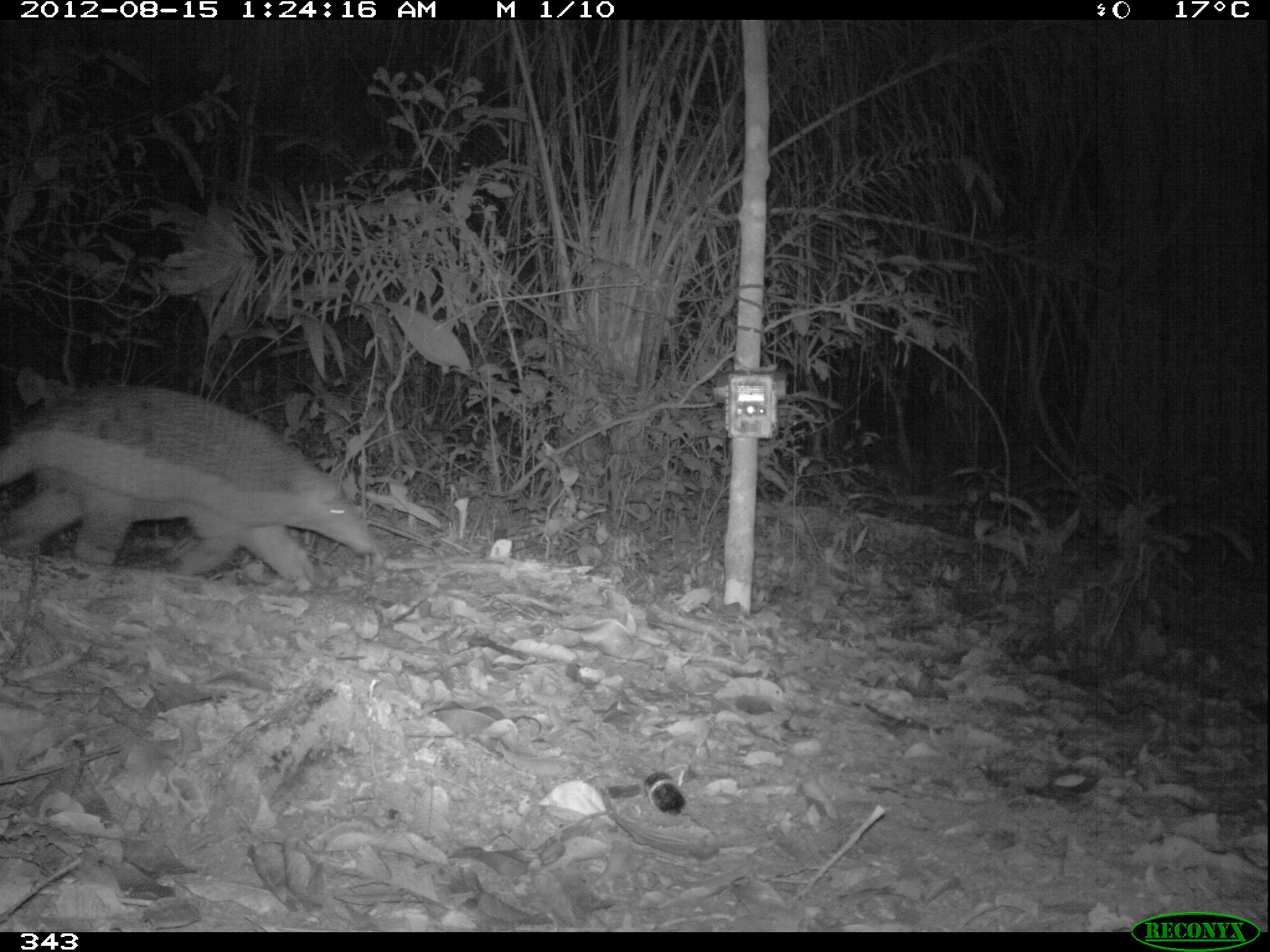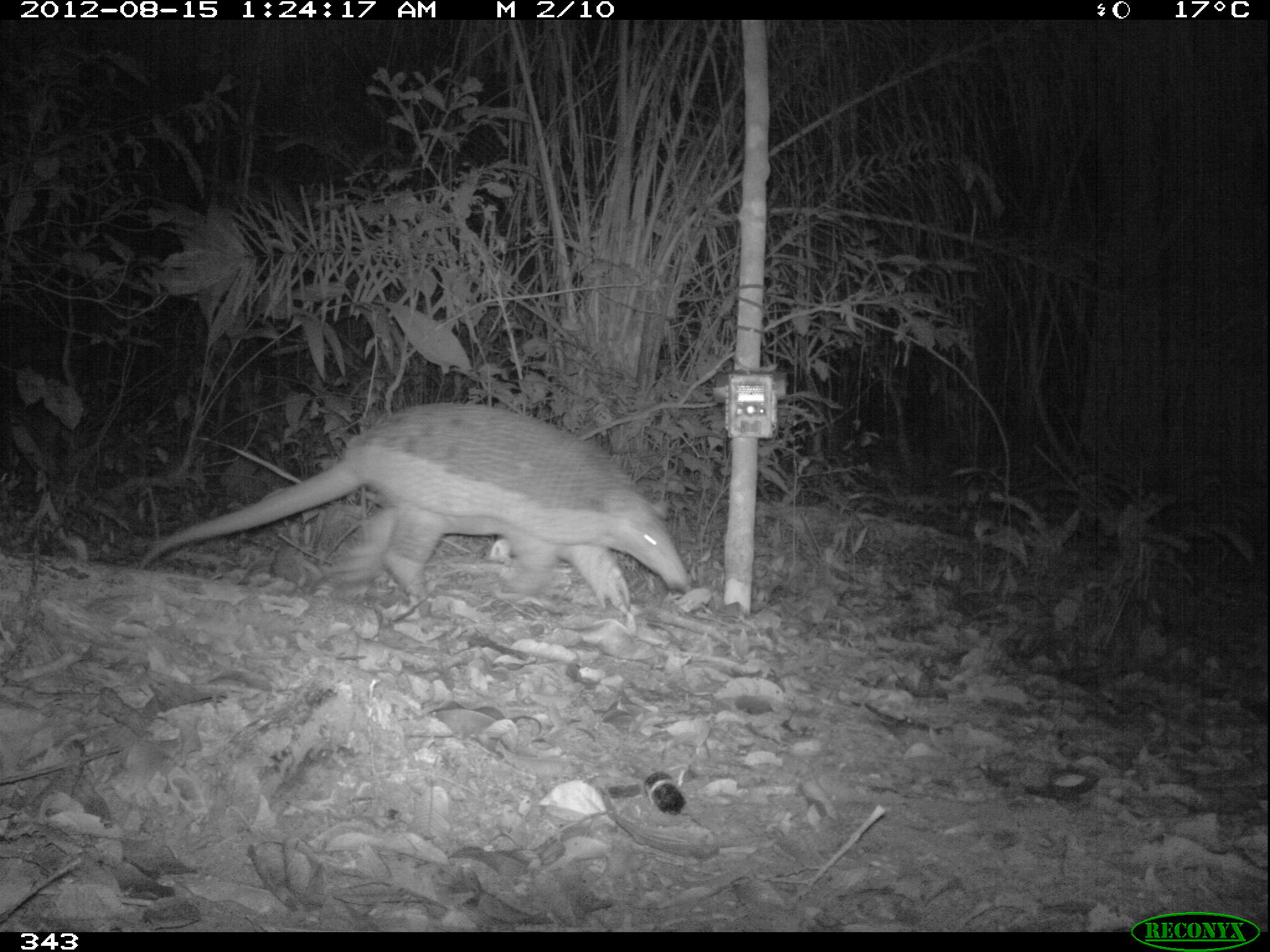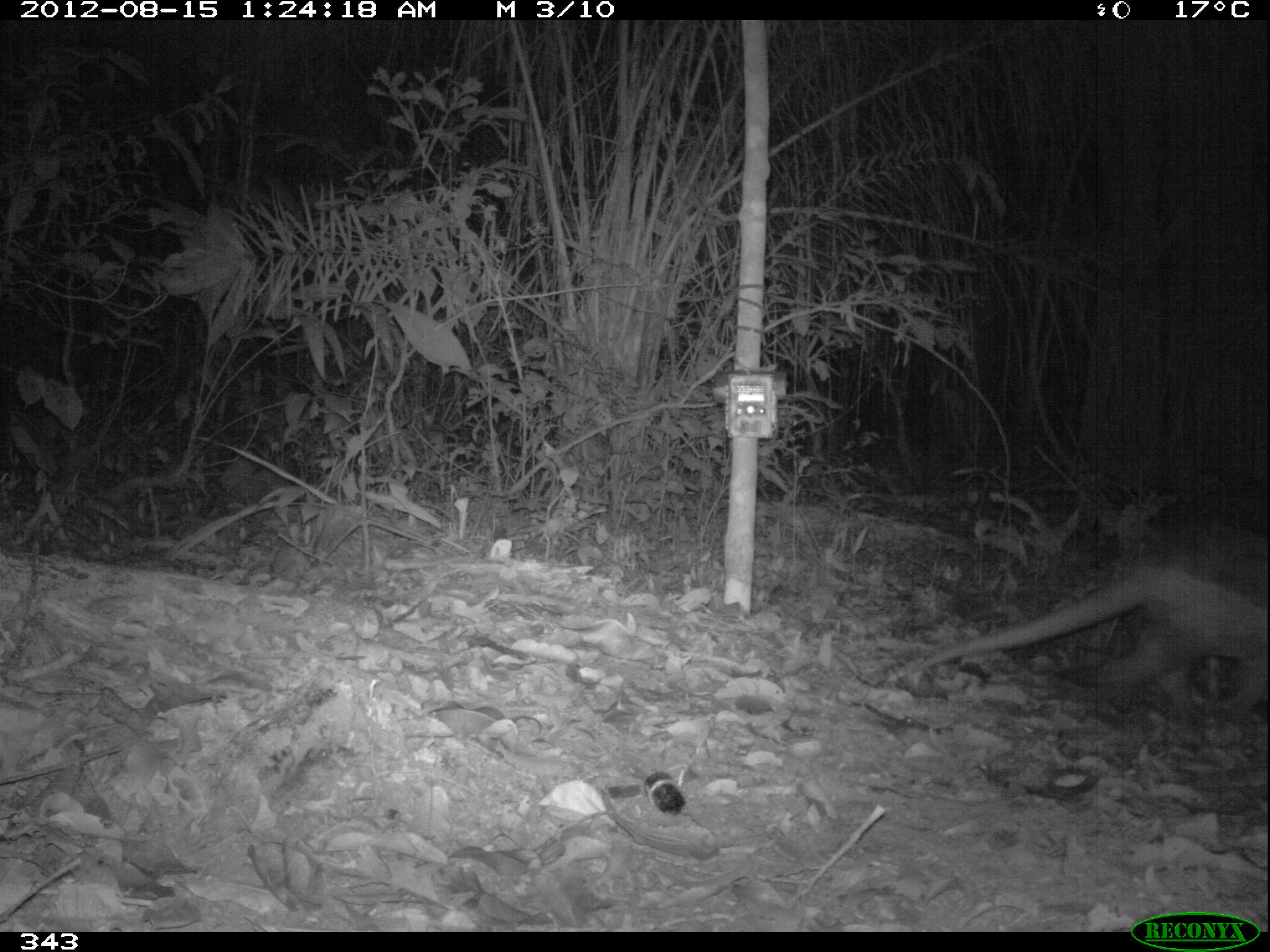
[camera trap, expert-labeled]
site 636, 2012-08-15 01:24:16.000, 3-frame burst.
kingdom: Animalia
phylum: Chordata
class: Mammalia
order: Cingulata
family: Chlamyphoridae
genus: Priodontes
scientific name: Priodontes maximus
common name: giant armadillo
Priodontes maximus (giant armadillo).